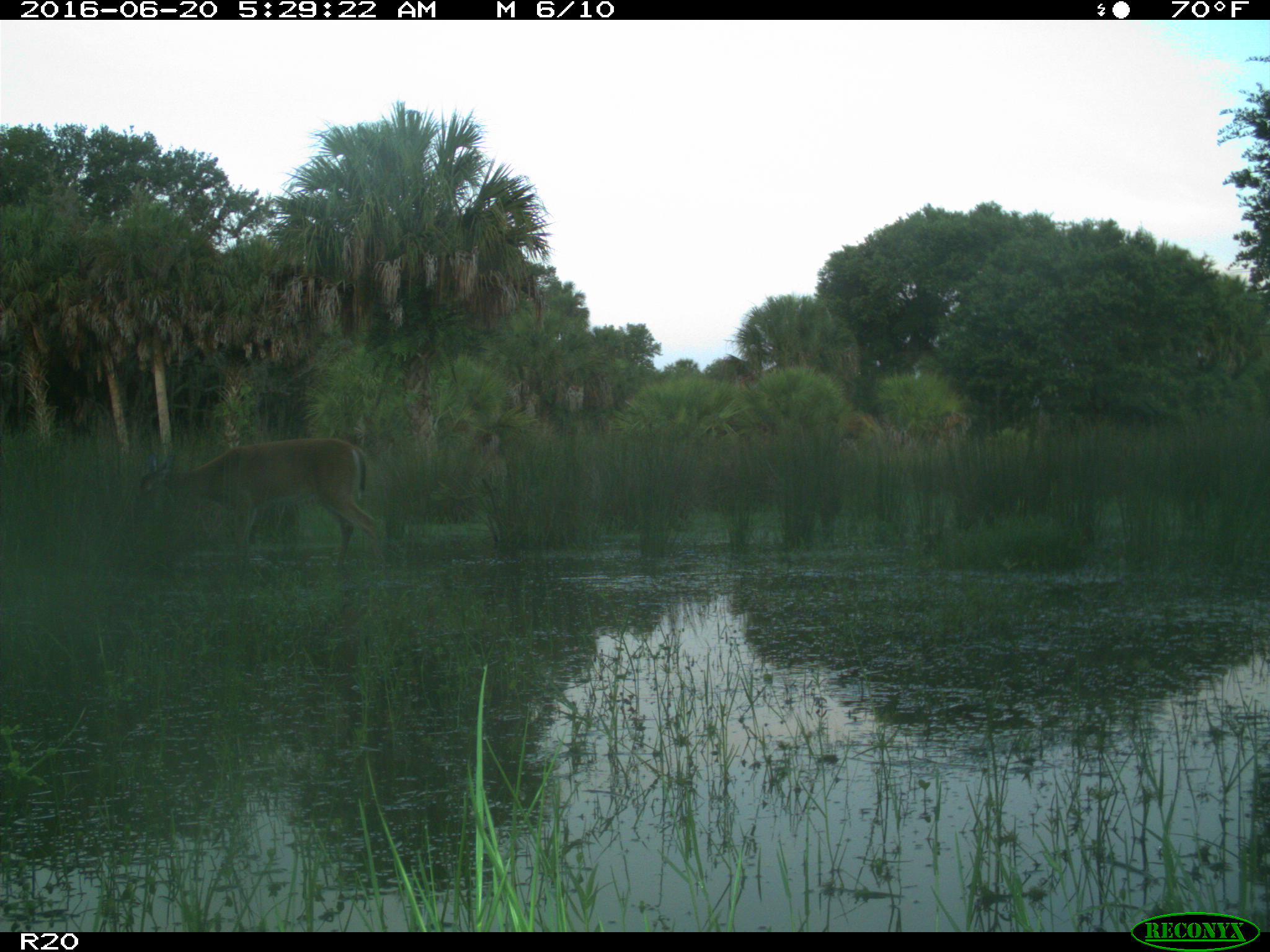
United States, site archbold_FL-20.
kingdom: Animalia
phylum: Chordata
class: Mammalia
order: Artiodactyla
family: Cervidae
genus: Odocoileus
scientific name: Odocoileus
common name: deer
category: unidentified deer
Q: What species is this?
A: Unidentified deer (deer) (Odocoileus).